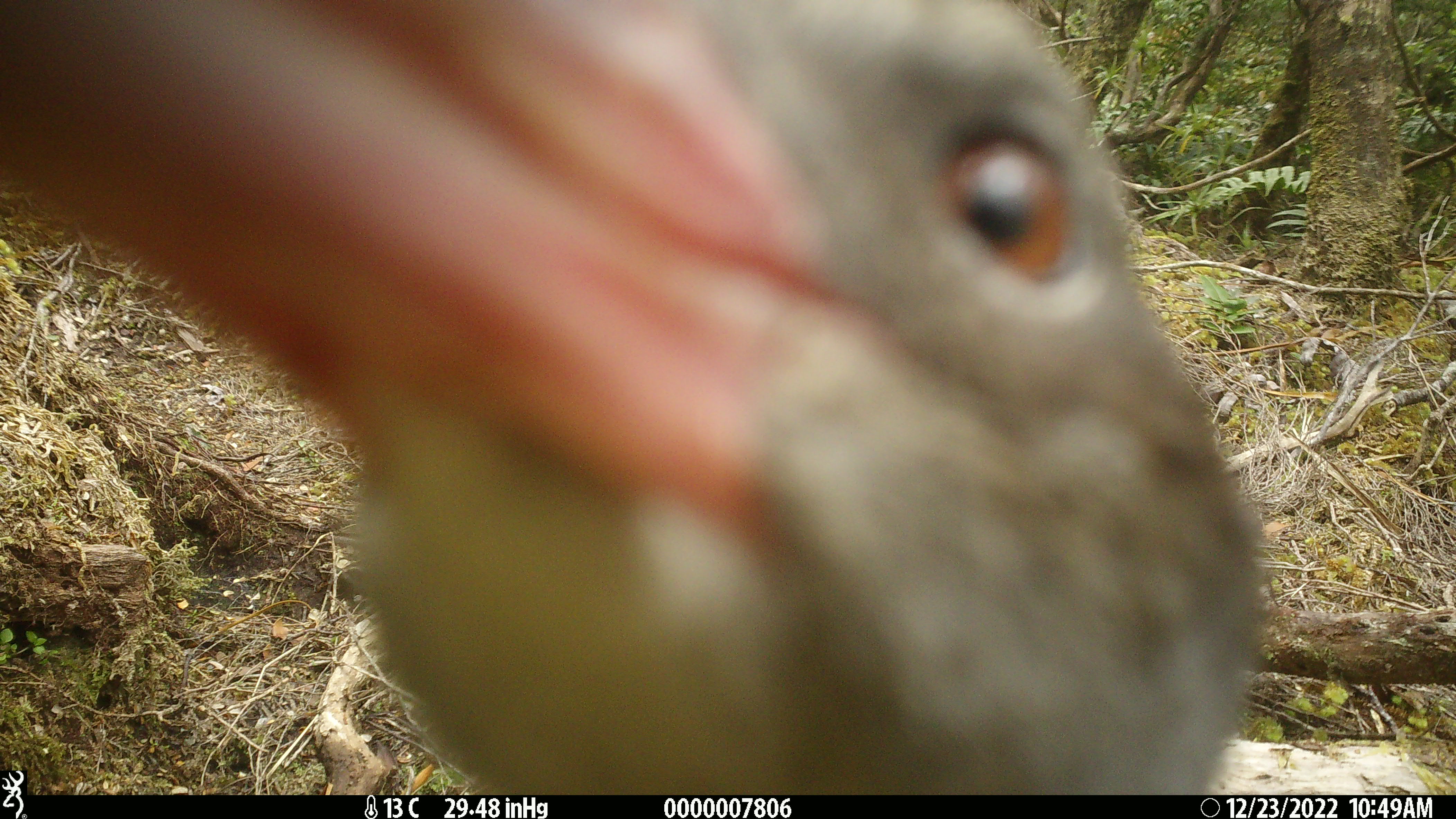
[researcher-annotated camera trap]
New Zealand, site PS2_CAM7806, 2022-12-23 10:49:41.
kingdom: Animalia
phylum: Chordata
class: Aves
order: Gruiformes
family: Rallidae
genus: Gallirallus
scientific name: Gallirallus australis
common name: weka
Weka (Gallirallus australis).